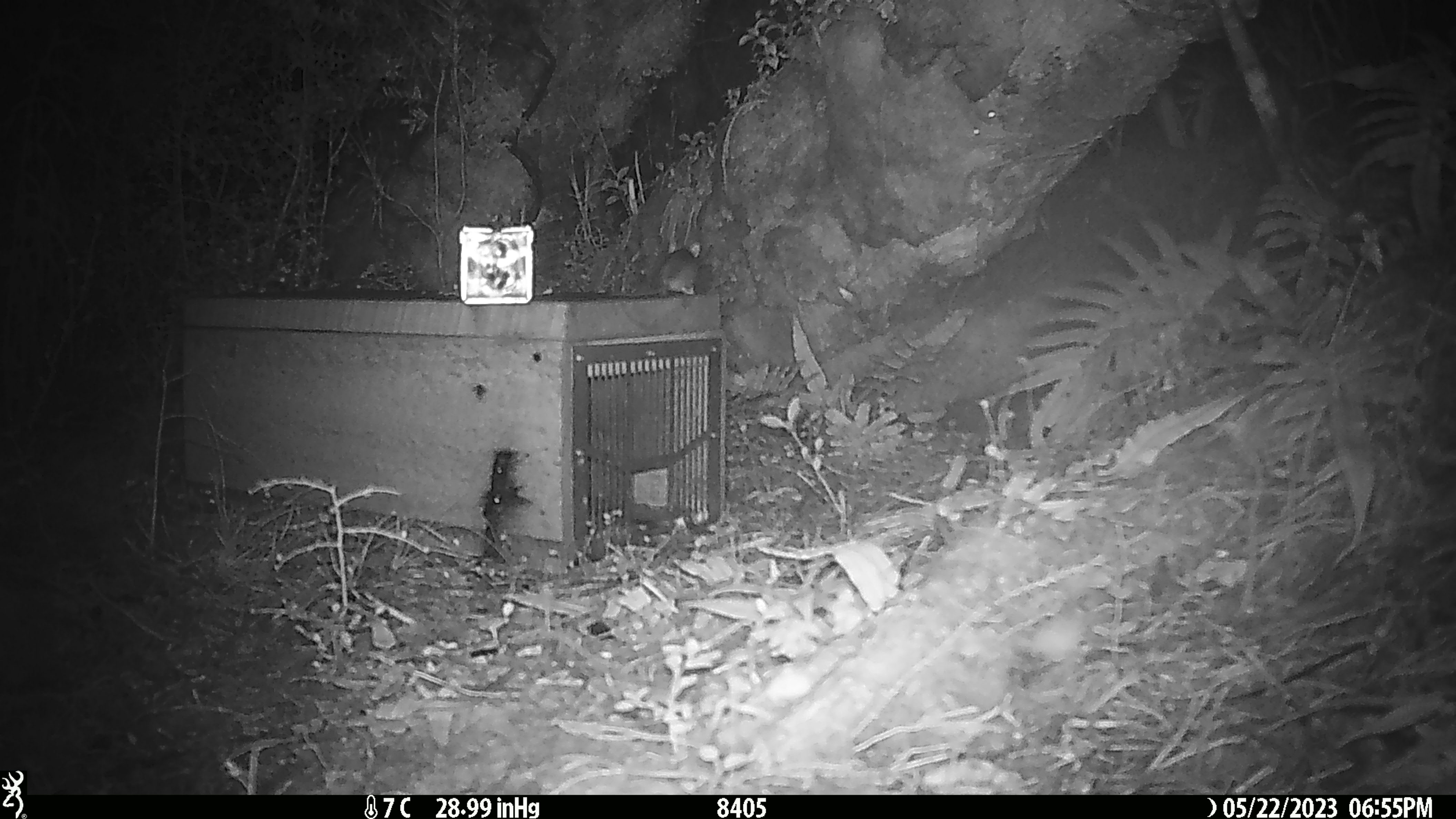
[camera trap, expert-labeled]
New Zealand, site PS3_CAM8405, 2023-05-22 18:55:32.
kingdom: Animalia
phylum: Chordata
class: Mammalia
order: Rodentia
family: Muridae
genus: Mus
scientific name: Mus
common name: mouse